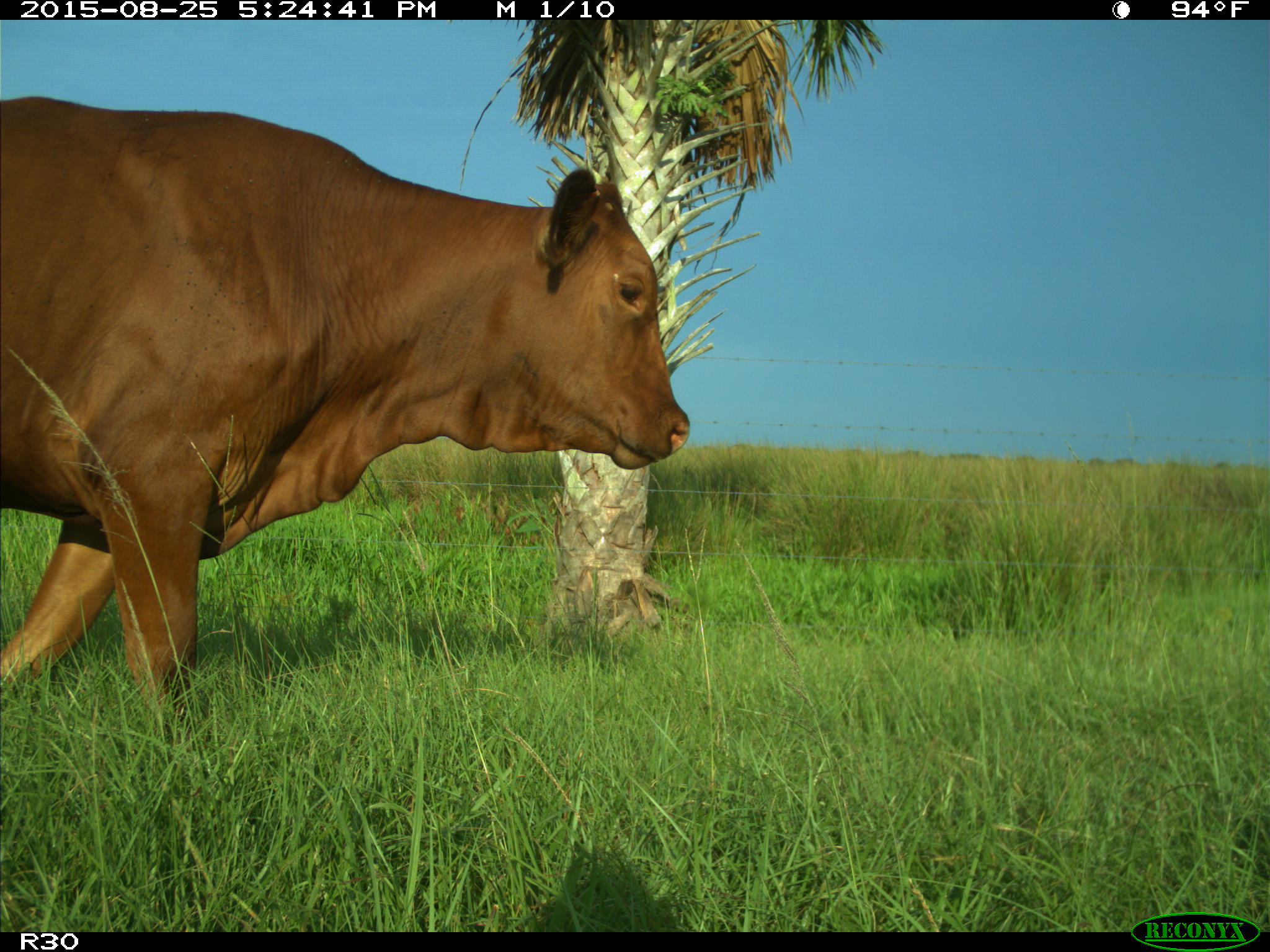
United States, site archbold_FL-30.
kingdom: Animalia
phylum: Chordata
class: Mammalia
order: Artiodactyla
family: Bovidae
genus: Bos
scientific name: Bos taurus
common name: domestic cow